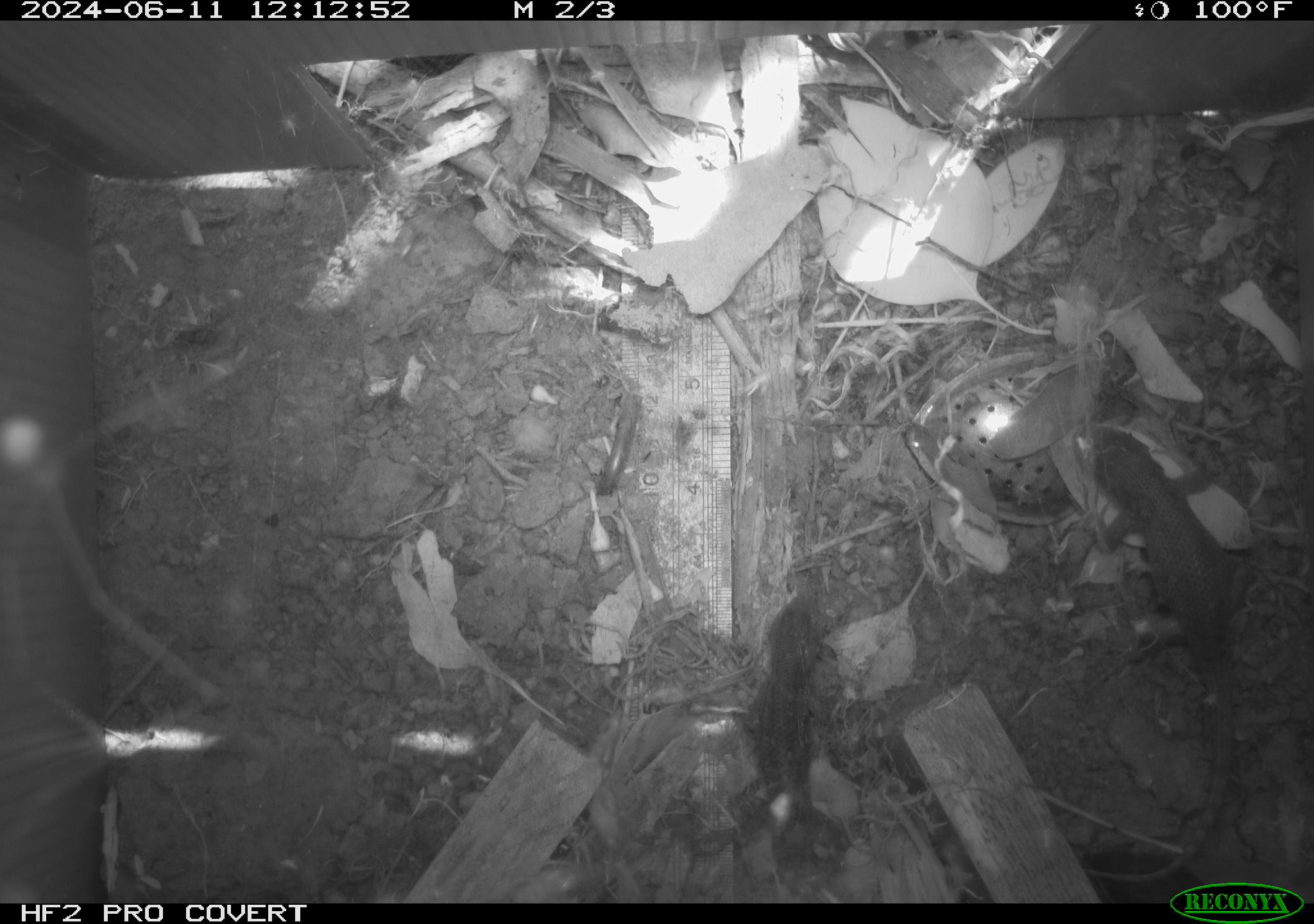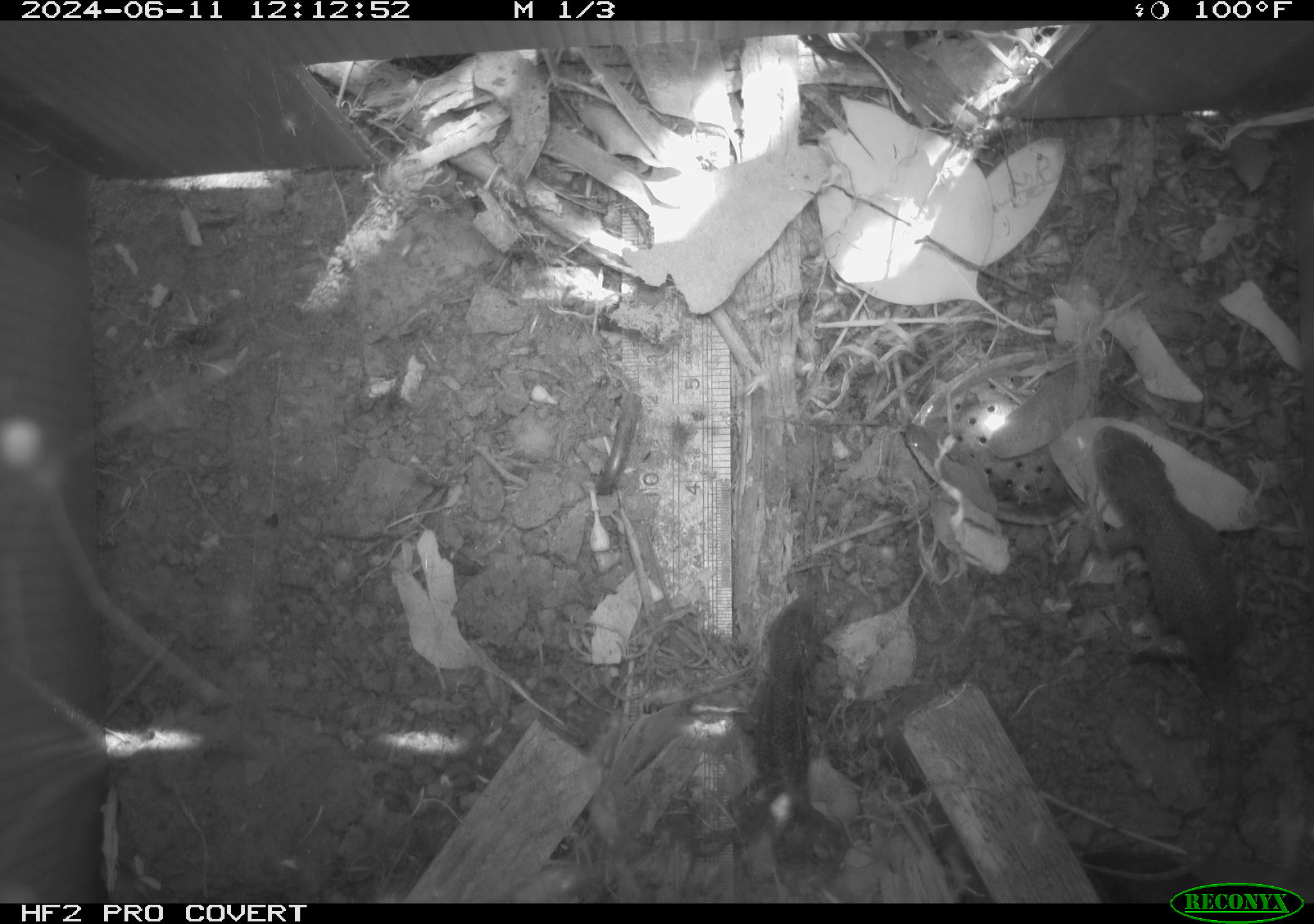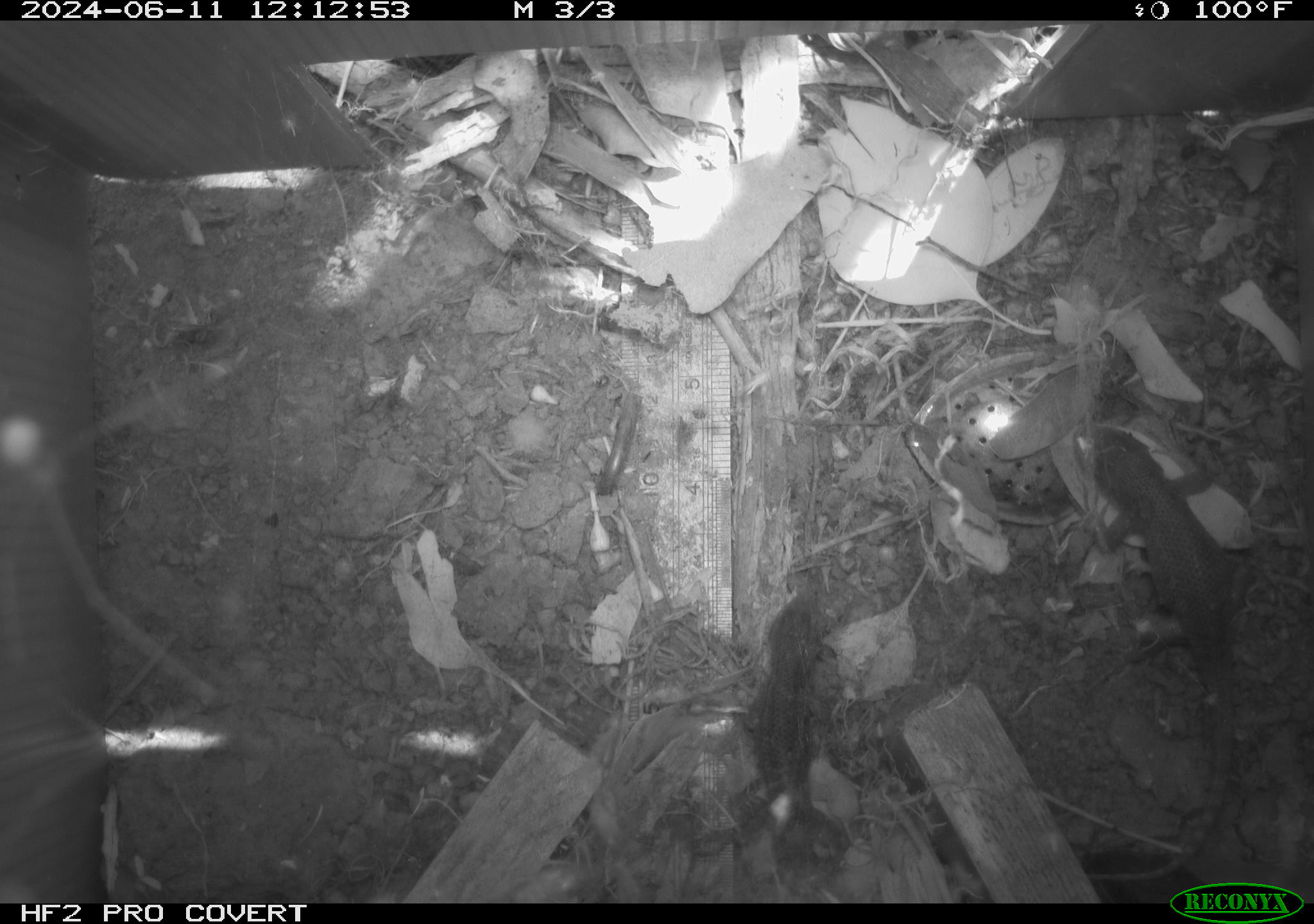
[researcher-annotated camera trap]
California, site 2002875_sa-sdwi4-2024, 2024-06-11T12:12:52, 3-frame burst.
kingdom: Animalia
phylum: Chordata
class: Reptilia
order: Squamata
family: Phrynosomatidae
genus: Sceloporus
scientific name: Sceloporus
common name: spiny lizards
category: sceloporus species